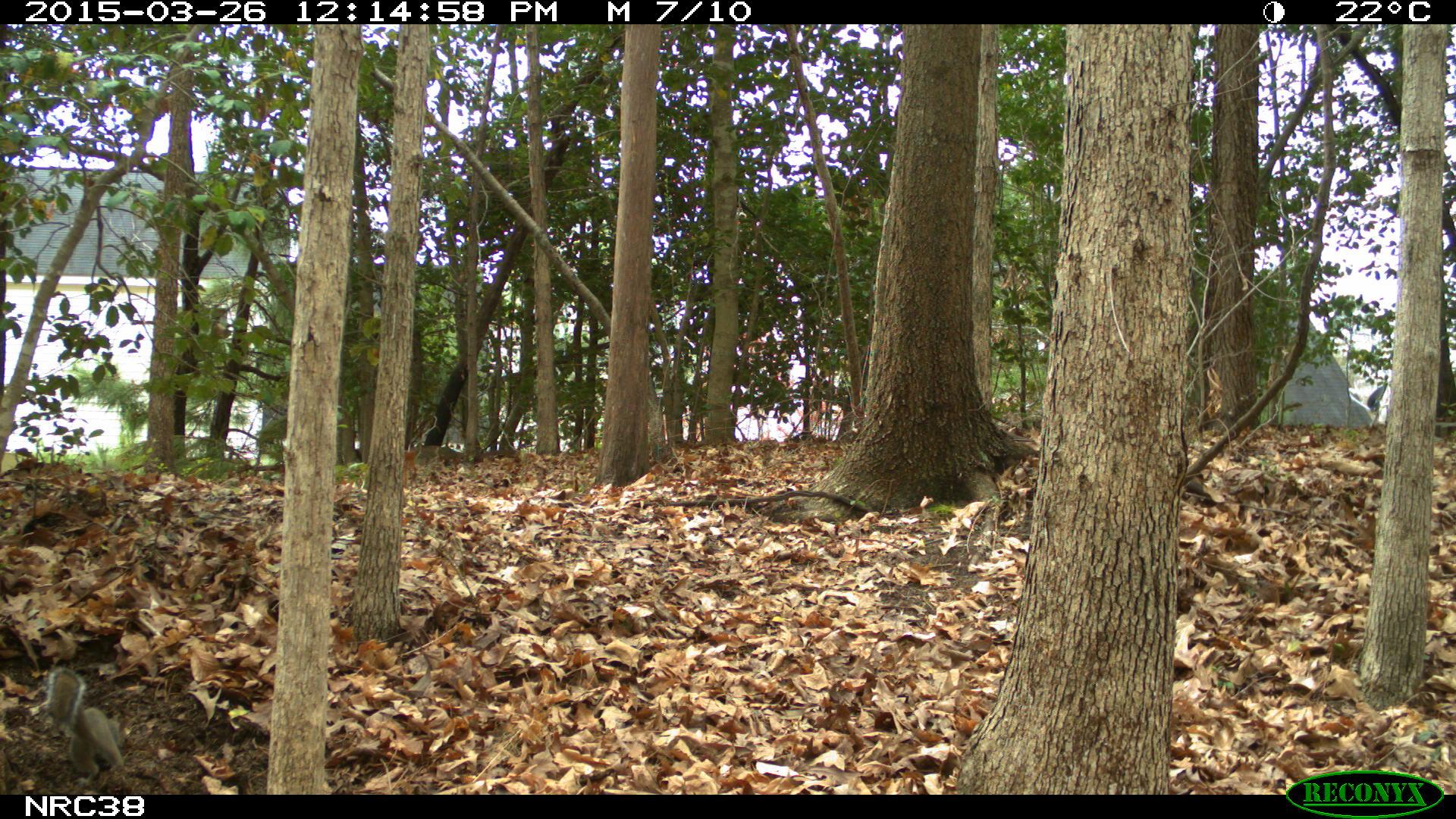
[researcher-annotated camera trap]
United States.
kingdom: Animalia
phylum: Chordata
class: Mammalia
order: Rodentia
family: Sciuridae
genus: Sciurus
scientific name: Sciurus carolinensis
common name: eastern gray squirrel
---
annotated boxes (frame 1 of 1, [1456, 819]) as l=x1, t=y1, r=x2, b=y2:
Eastern Gray Squirrel: l=38, t=665, r=134, b=781